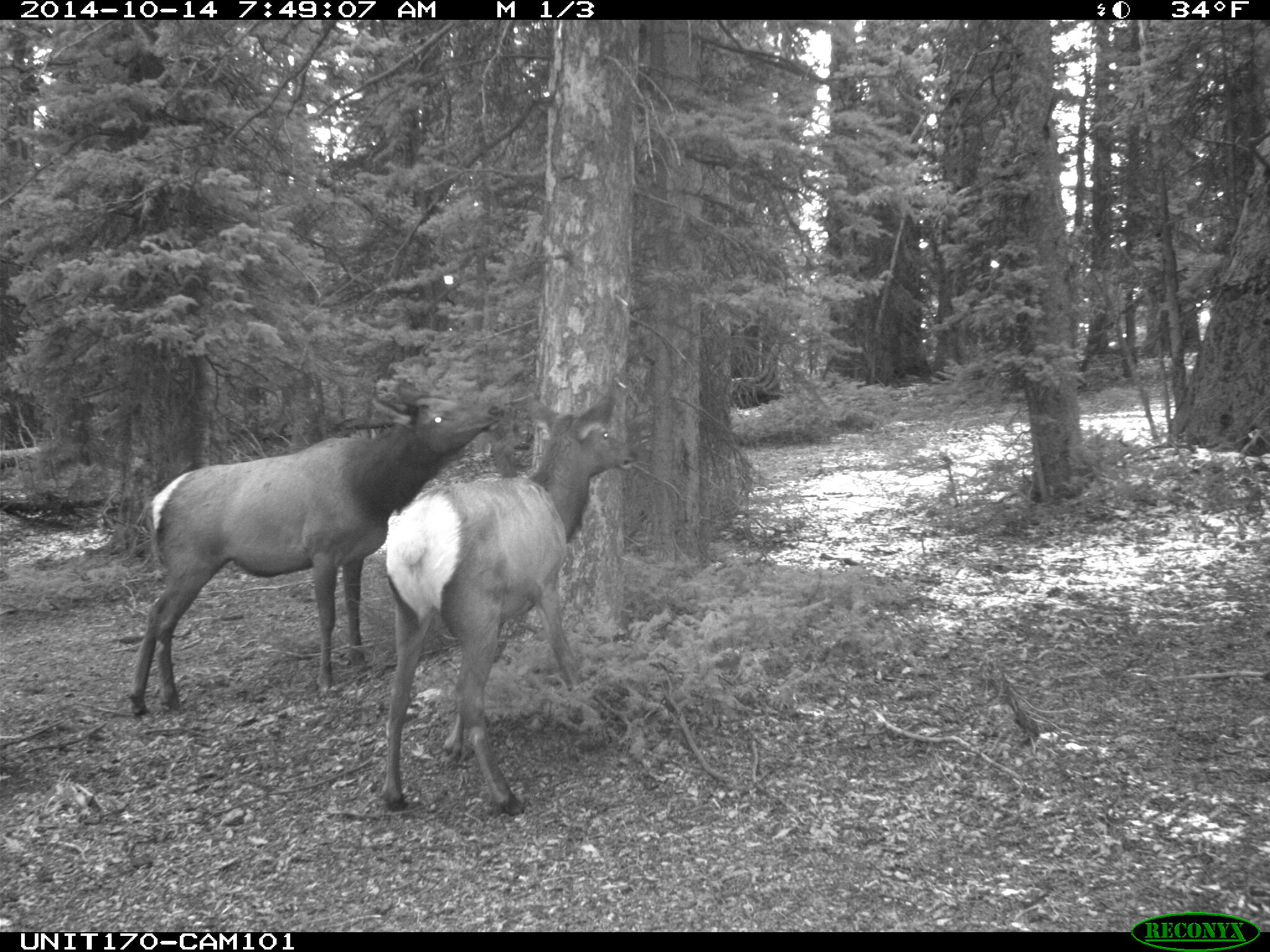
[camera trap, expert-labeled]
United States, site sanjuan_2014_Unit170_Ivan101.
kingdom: Animalia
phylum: Chordata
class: Mammalia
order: Artiodactyla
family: Cervidae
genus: Cervus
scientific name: Cervus elaphus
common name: red deer